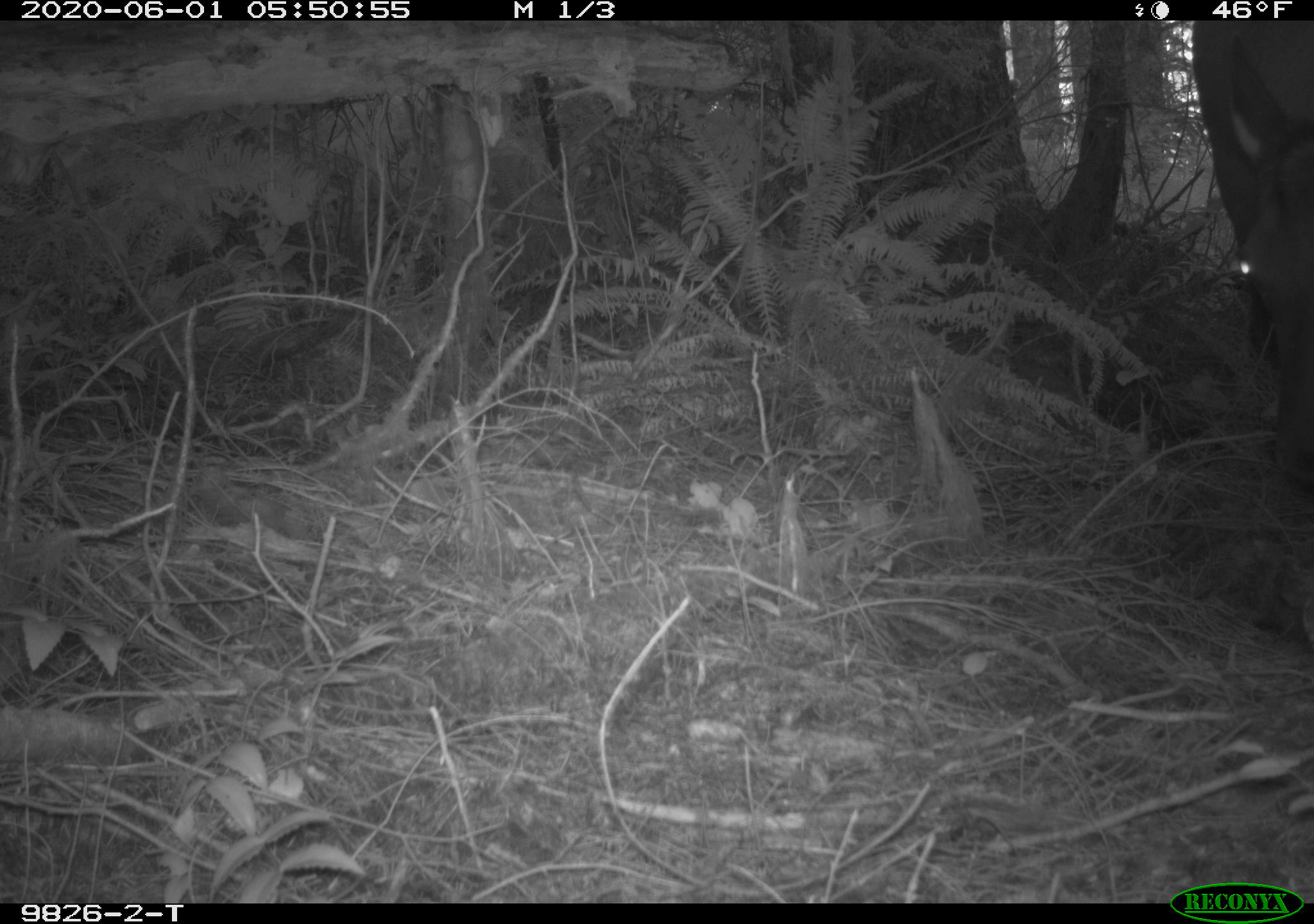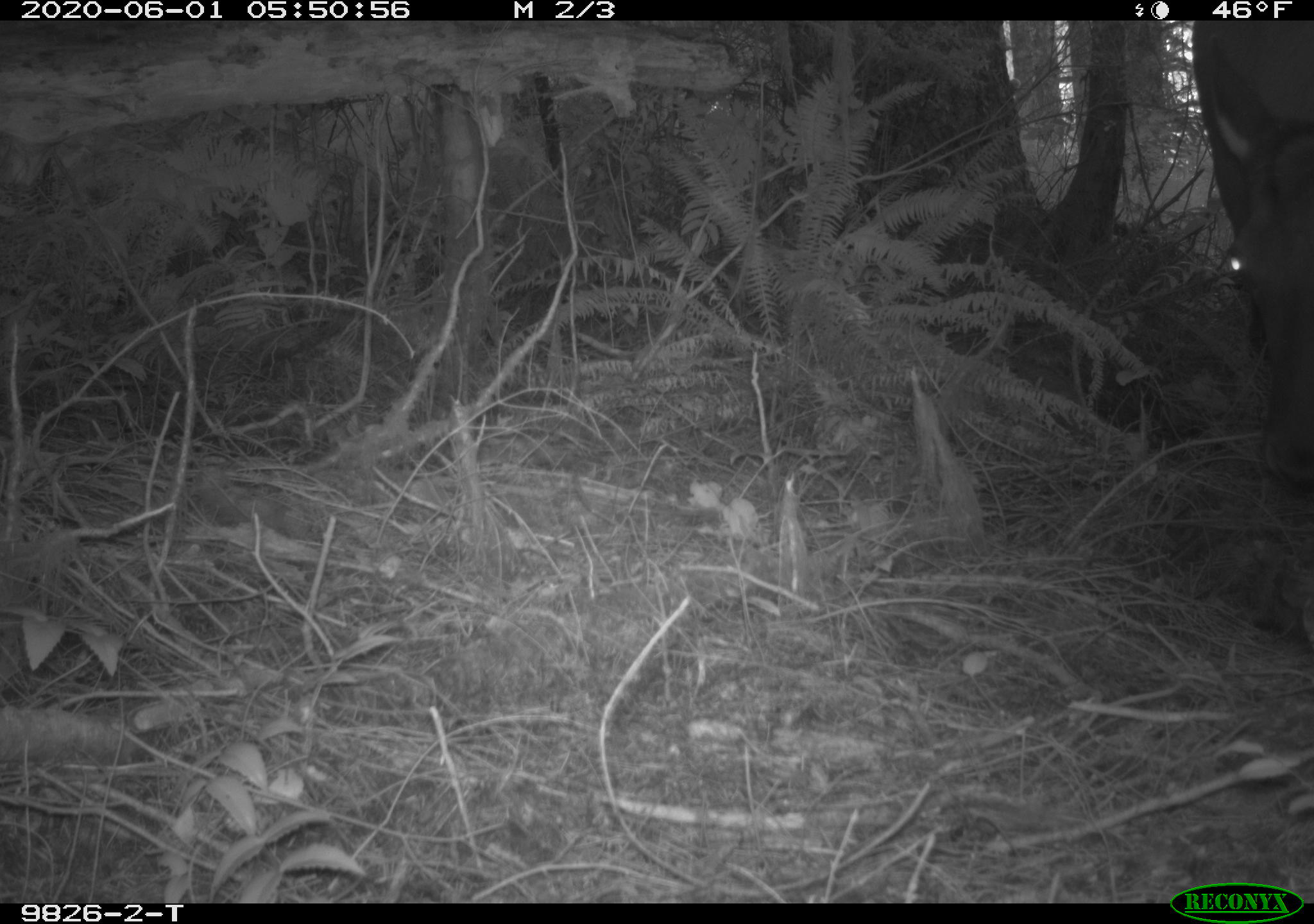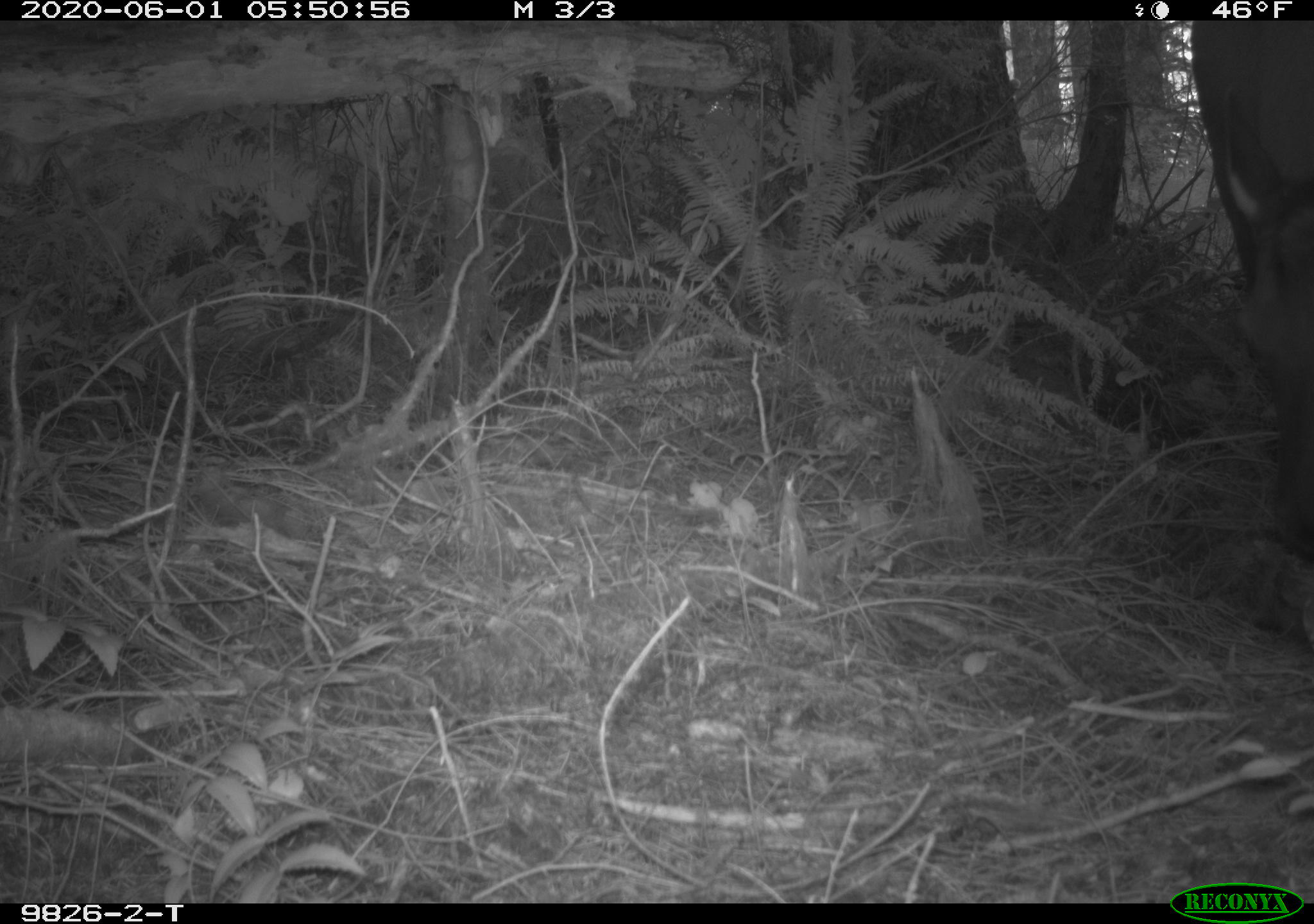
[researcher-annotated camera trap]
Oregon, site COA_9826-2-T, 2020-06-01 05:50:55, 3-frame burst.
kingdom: Animalia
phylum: Chordata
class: Mammalia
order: Artiodactyla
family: Cervidae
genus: Cervus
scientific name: Cervus canadensis roosevelti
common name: roosevelt elk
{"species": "roosevelt elk (Cervus canadensis roosevelti)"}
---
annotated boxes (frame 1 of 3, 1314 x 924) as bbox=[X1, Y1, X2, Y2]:
roosevelt elk: bbox=[1189, 28, 1307, 501]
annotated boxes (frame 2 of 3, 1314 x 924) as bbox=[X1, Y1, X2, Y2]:
roosevelt elk: bbox=[1185, 24, 1305, 495]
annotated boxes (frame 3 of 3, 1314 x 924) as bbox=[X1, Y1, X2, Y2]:
roosevelt elk: bbox=[1185, 24, 1309, 570]